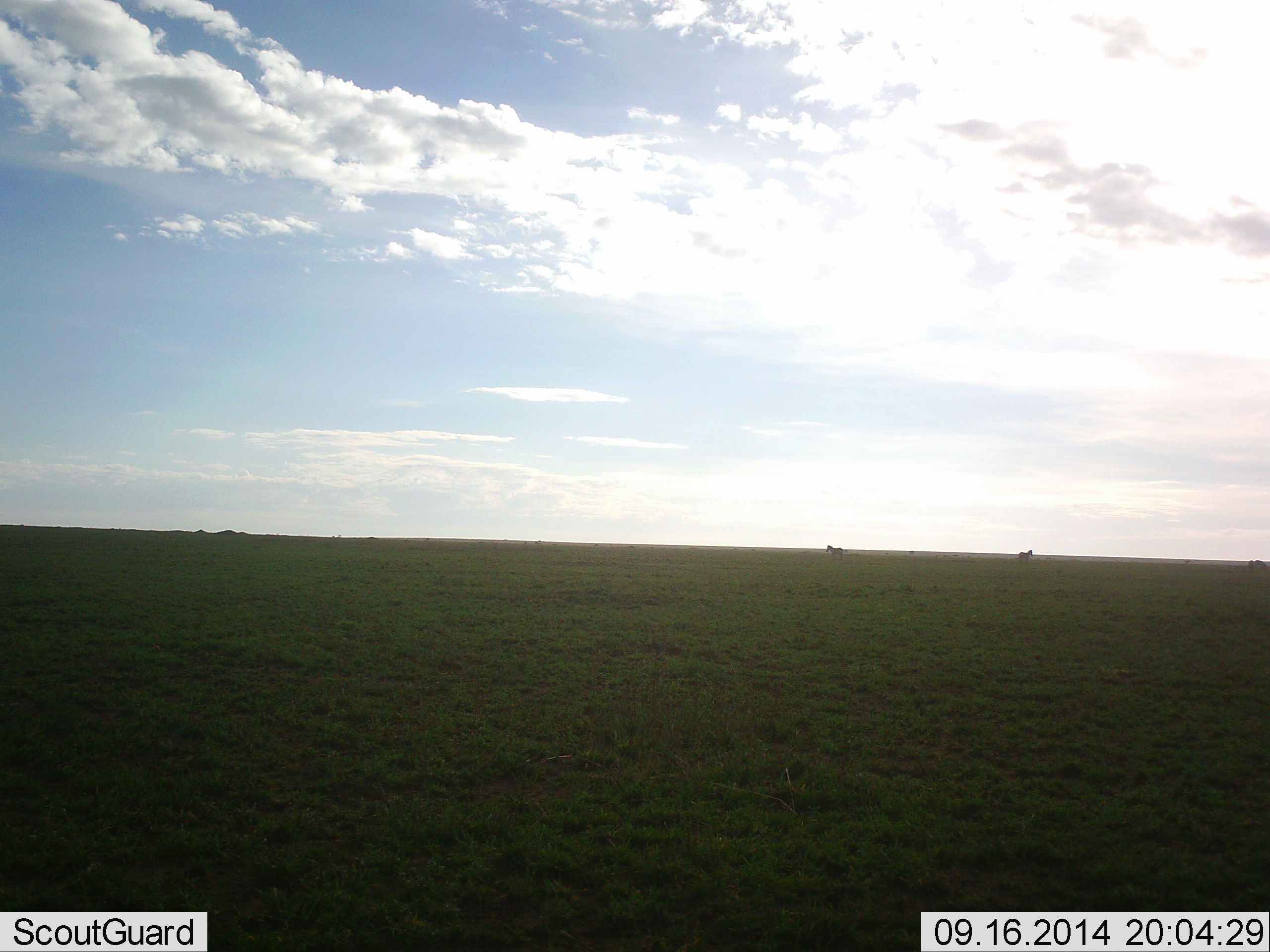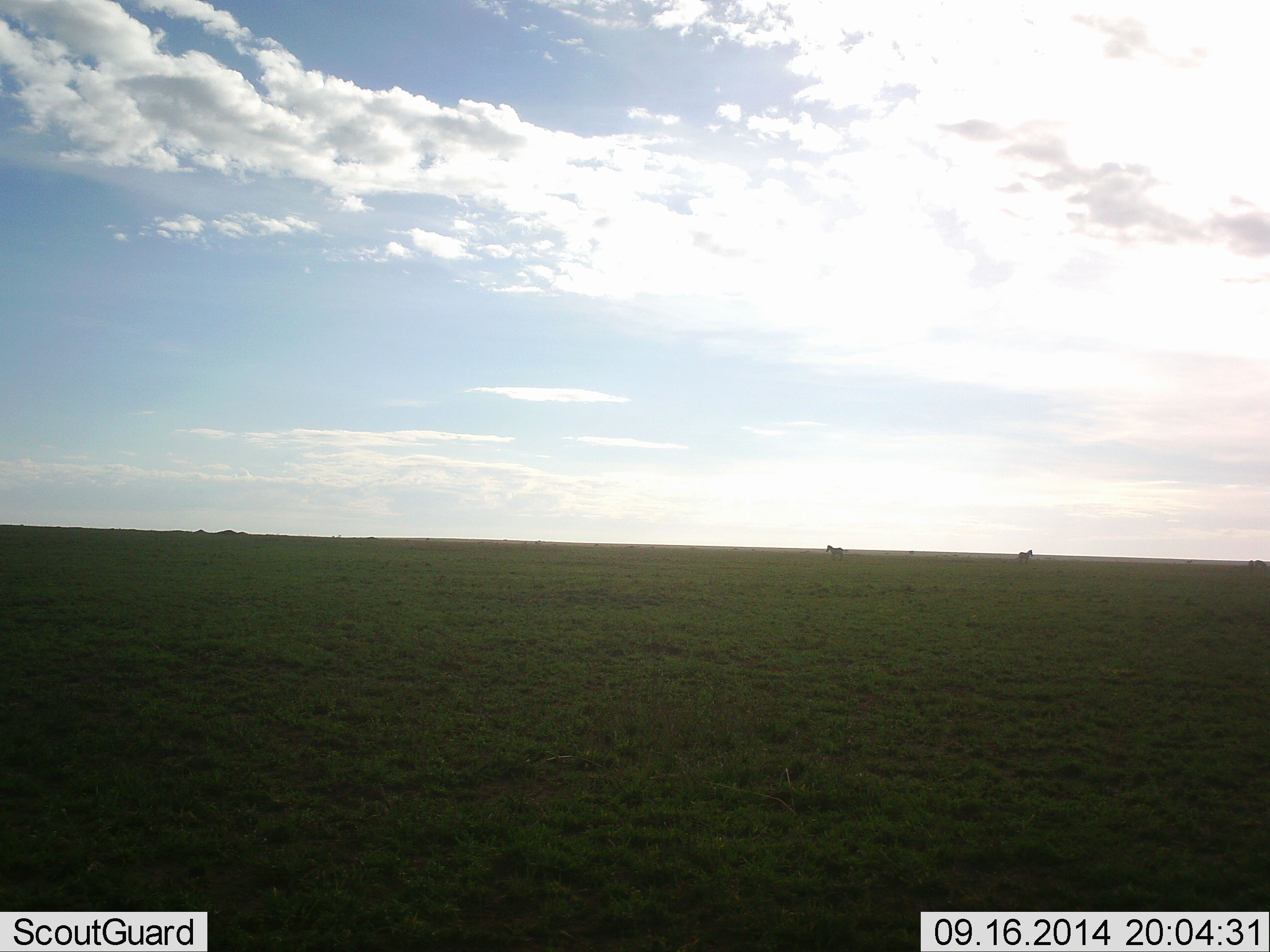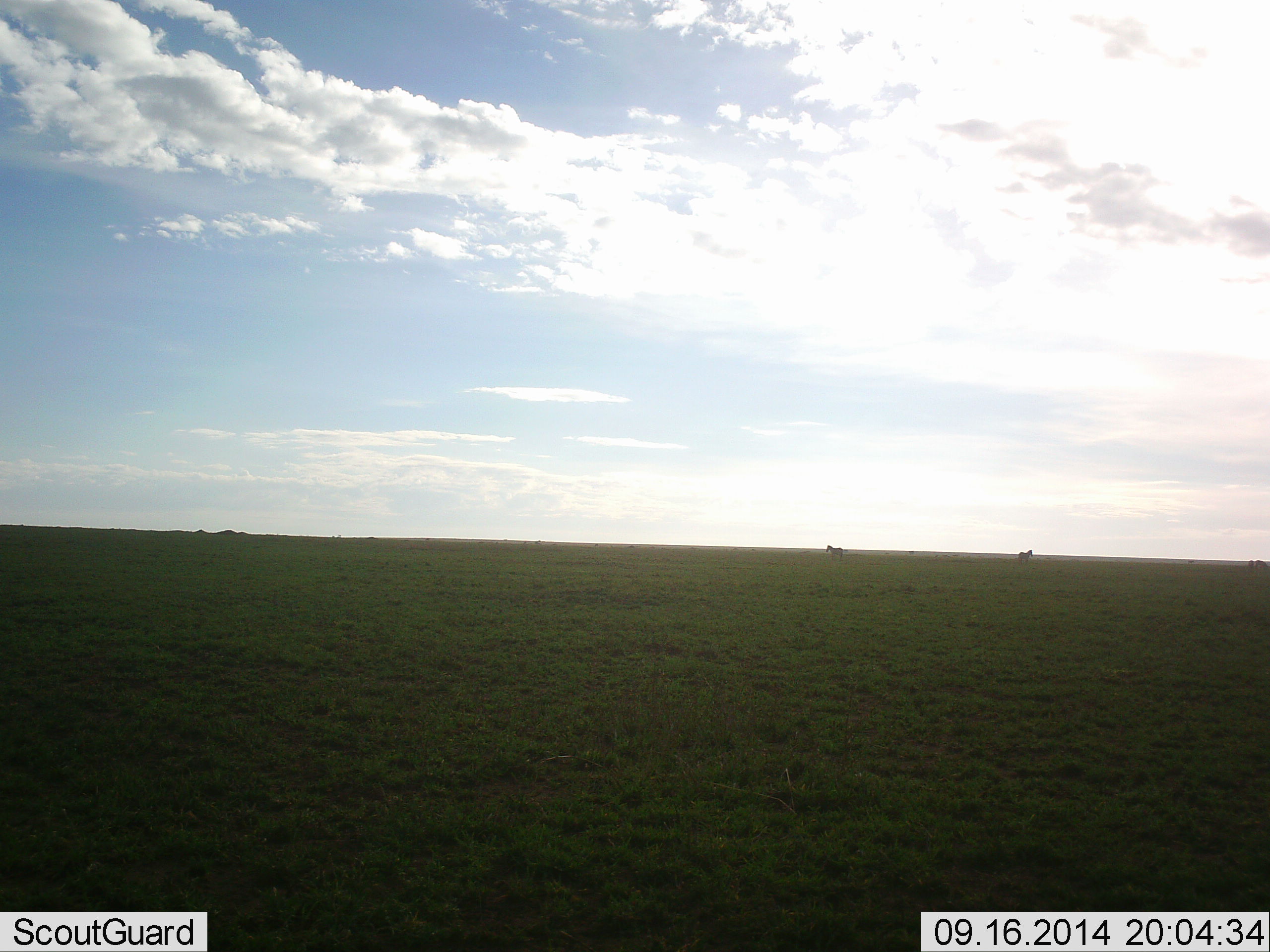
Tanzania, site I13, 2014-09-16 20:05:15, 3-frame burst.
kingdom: Animalia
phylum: Chordata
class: Mammalia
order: Perissodactyla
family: Equidae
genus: Equus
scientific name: Equus quagga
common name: plains zebra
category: zebra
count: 2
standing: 80%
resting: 0%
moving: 20%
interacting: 0%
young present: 0%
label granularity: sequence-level